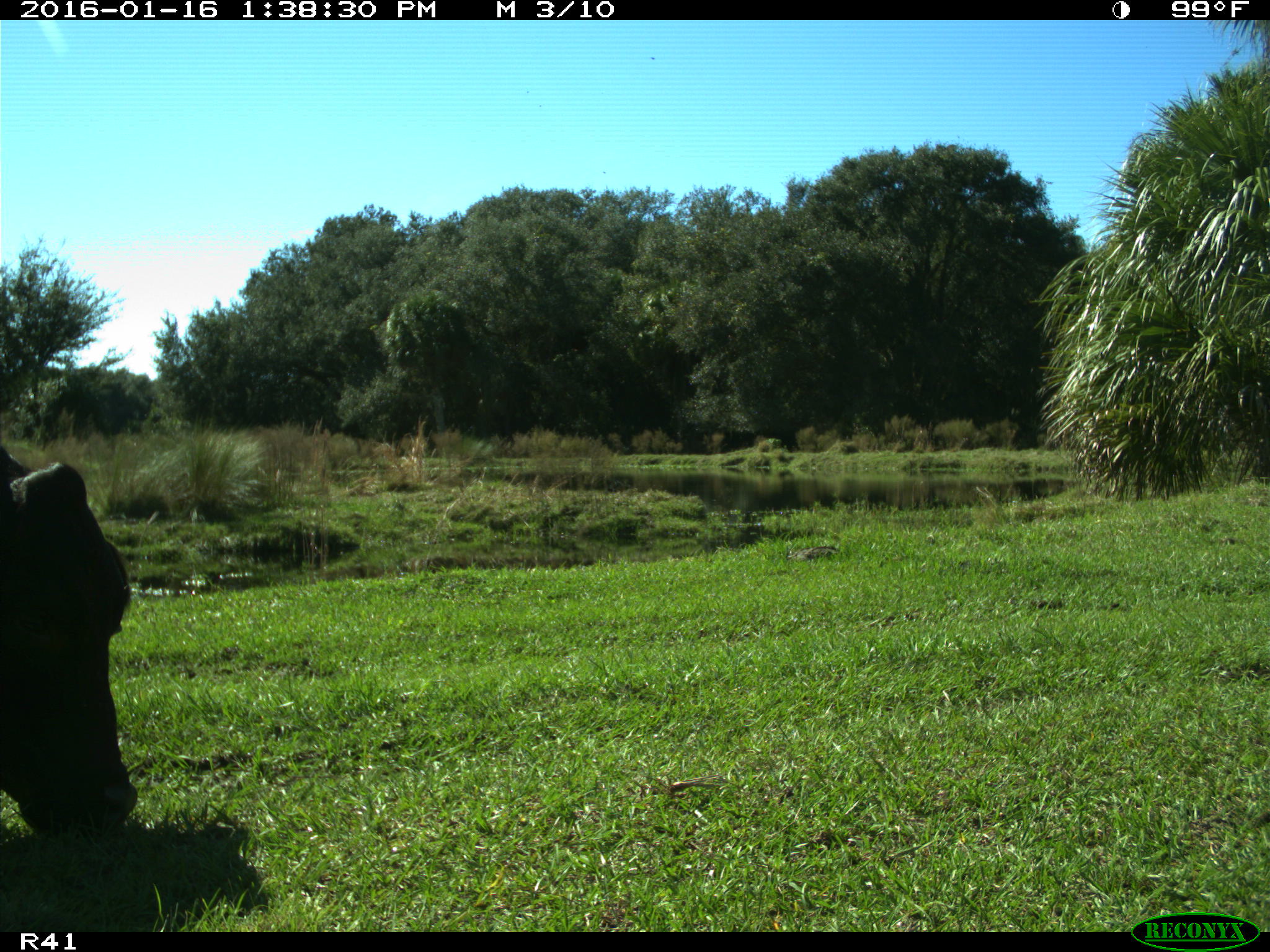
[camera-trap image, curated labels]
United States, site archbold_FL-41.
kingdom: Animalia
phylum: Chordata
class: Mammalia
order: Artiodactyla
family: Bovidae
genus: Bos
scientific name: Bos taurus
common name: domestic cow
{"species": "Bos taurus (domestic cow)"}